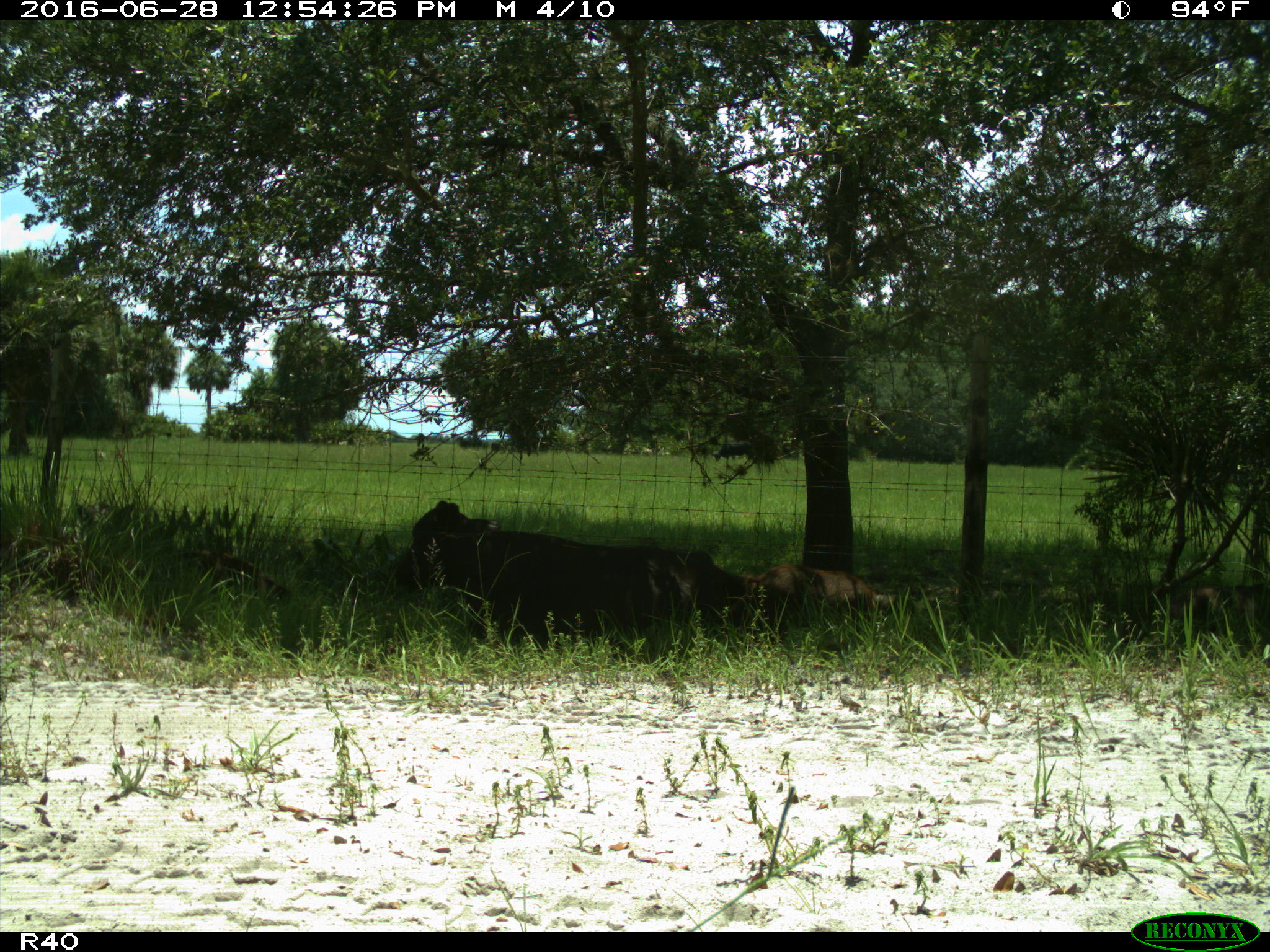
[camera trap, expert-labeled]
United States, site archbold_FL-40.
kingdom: Animalia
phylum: Chordata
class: Mammalia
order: Artiodactyla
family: Suidae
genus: Sus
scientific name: Sus scrofa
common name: wild boar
Sus scrofa (wild boar).